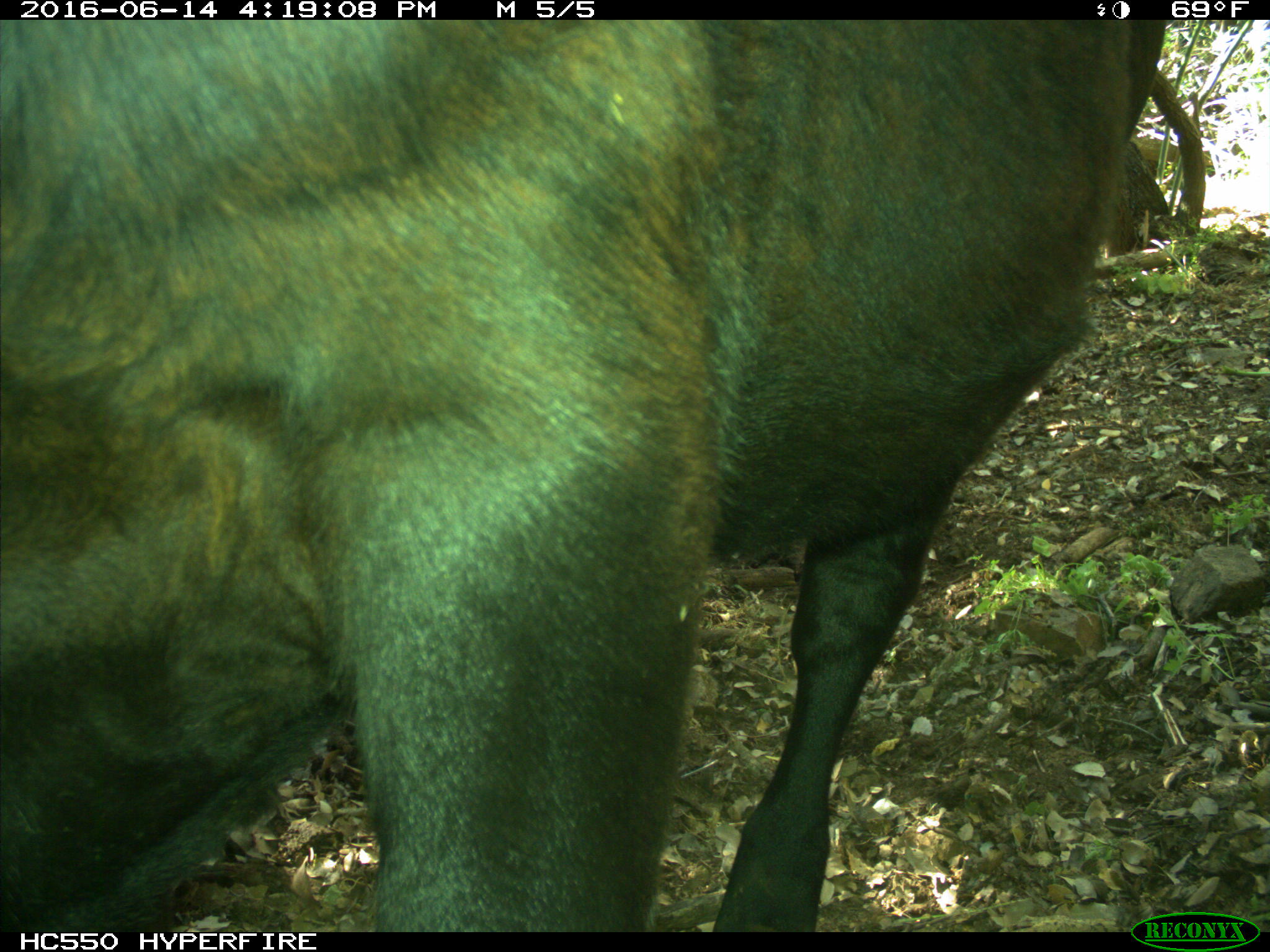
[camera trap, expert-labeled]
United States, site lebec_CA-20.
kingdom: Animalia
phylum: Chordata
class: Mammalia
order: Artiodactyla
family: Bovidae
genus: Bos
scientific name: Bos taurus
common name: domestic cow